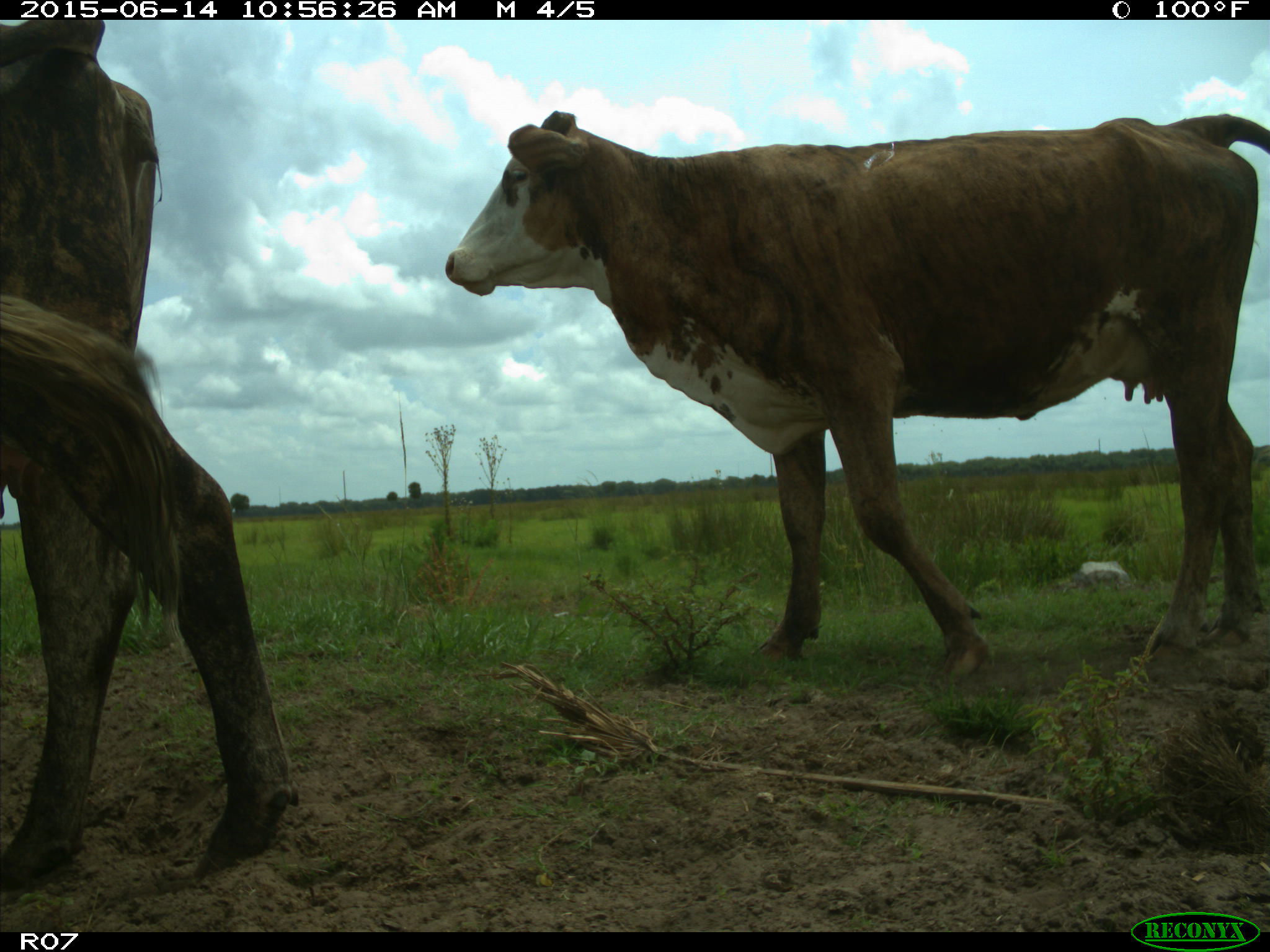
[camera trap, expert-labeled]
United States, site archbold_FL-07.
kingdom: Animalia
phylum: Chordata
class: Mammalia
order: Artiodactyla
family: Bovidae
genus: Bos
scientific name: Bos taurus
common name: domestic cow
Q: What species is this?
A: Bos taurus (domestic cow).